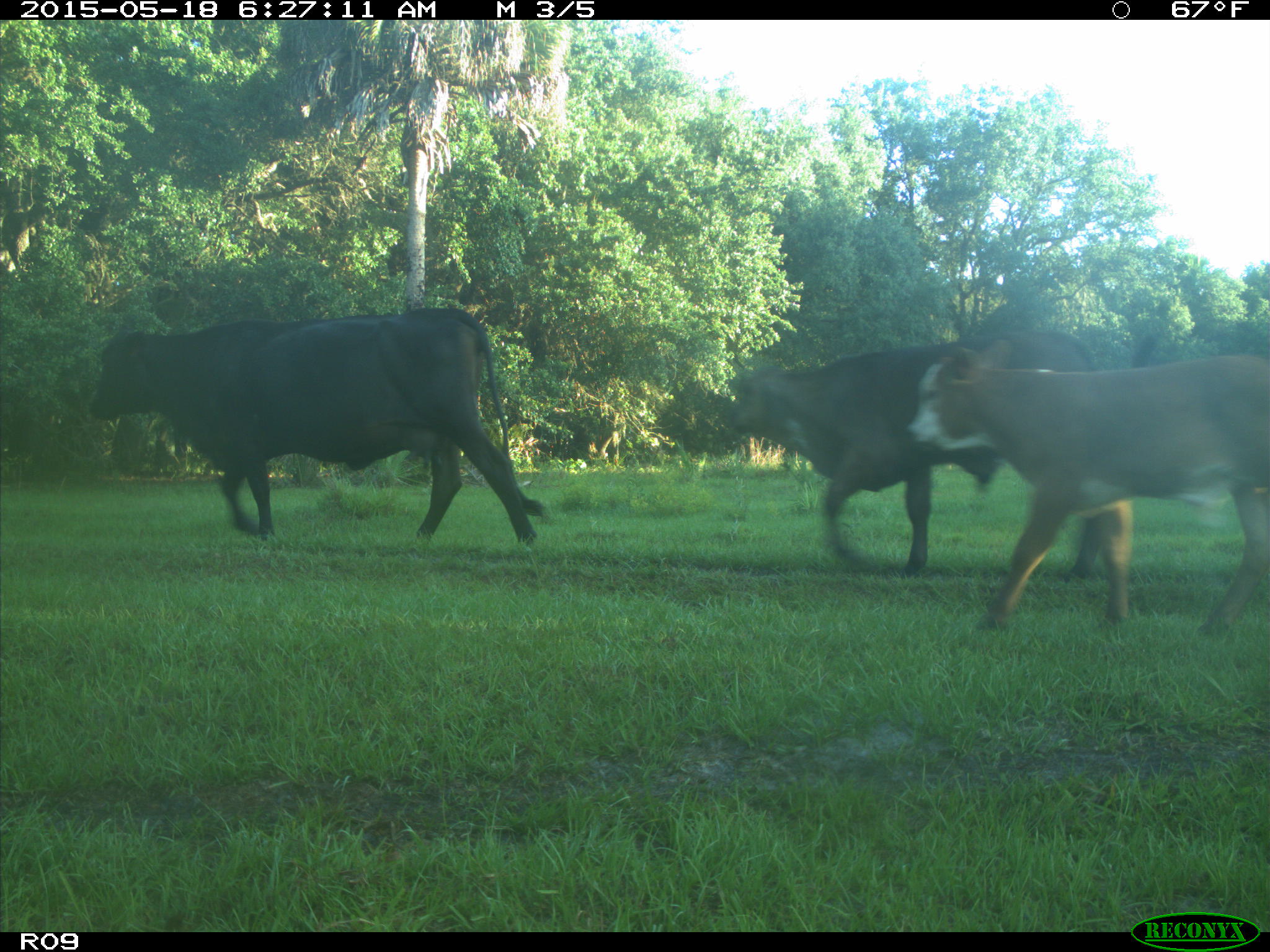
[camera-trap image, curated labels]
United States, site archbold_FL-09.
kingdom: Animalia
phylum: Chordata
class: Mammalia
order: Artiodactyla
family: Bovidae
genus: Bos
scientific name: Bos taurus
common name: domestic cow